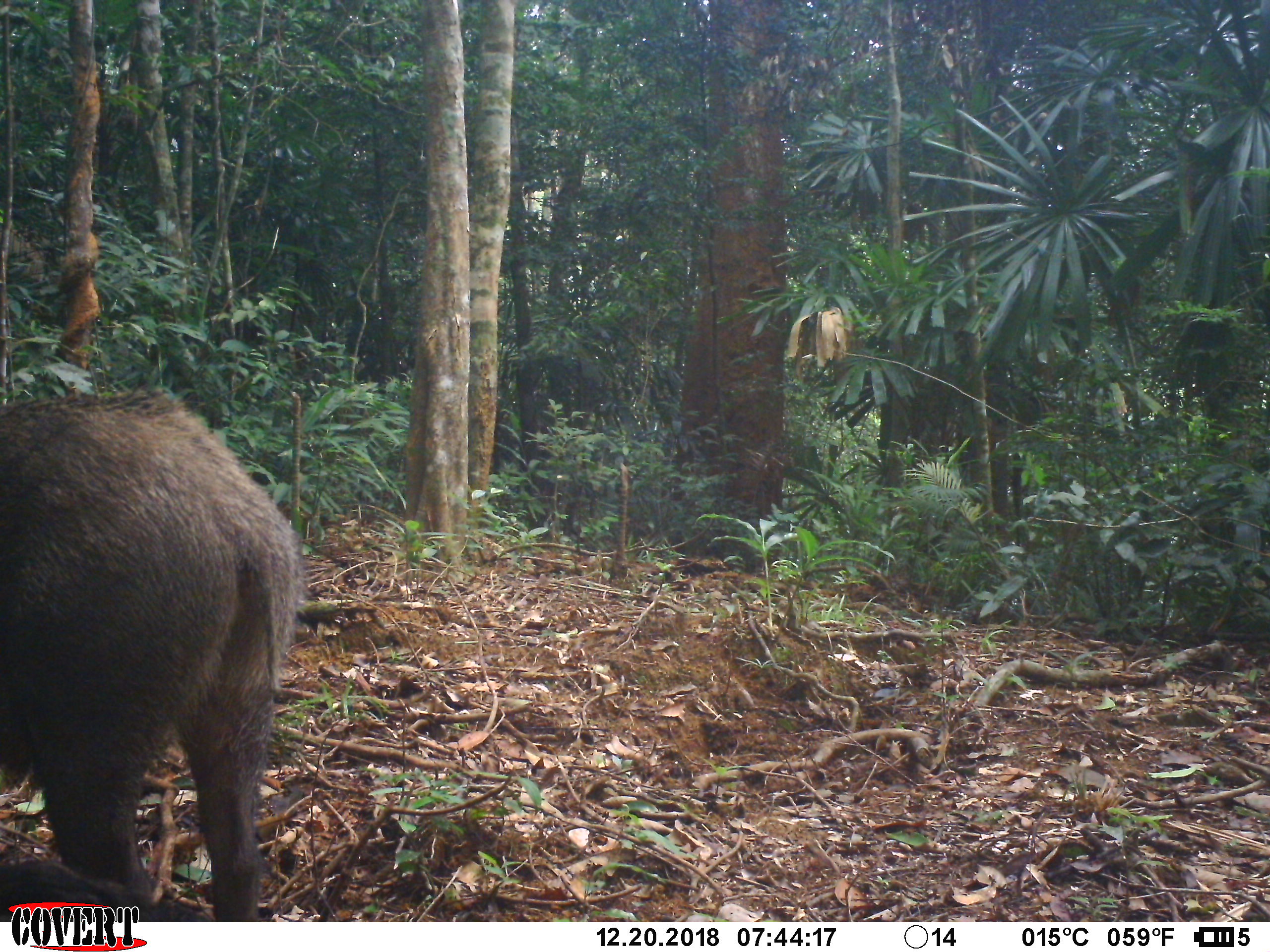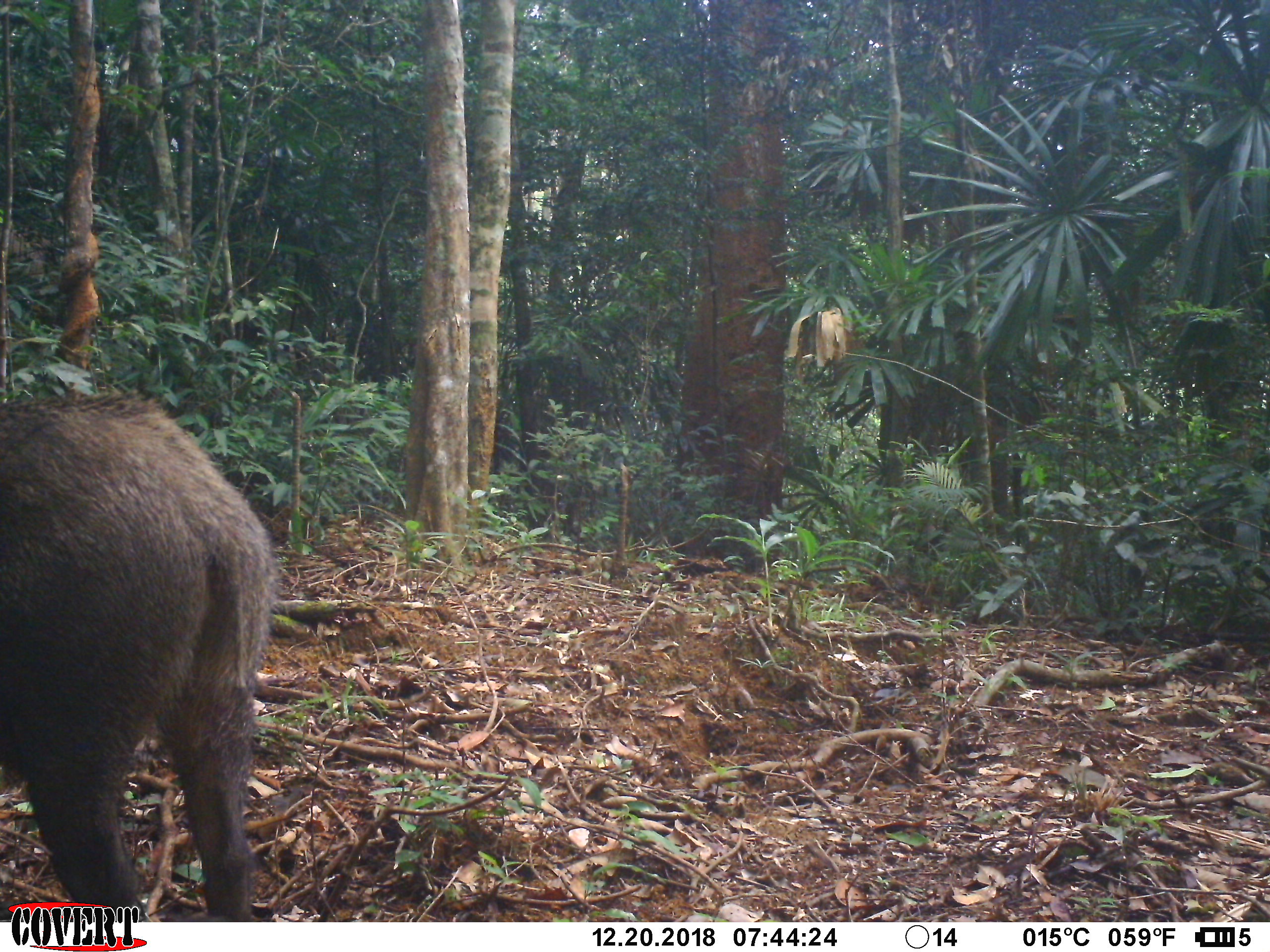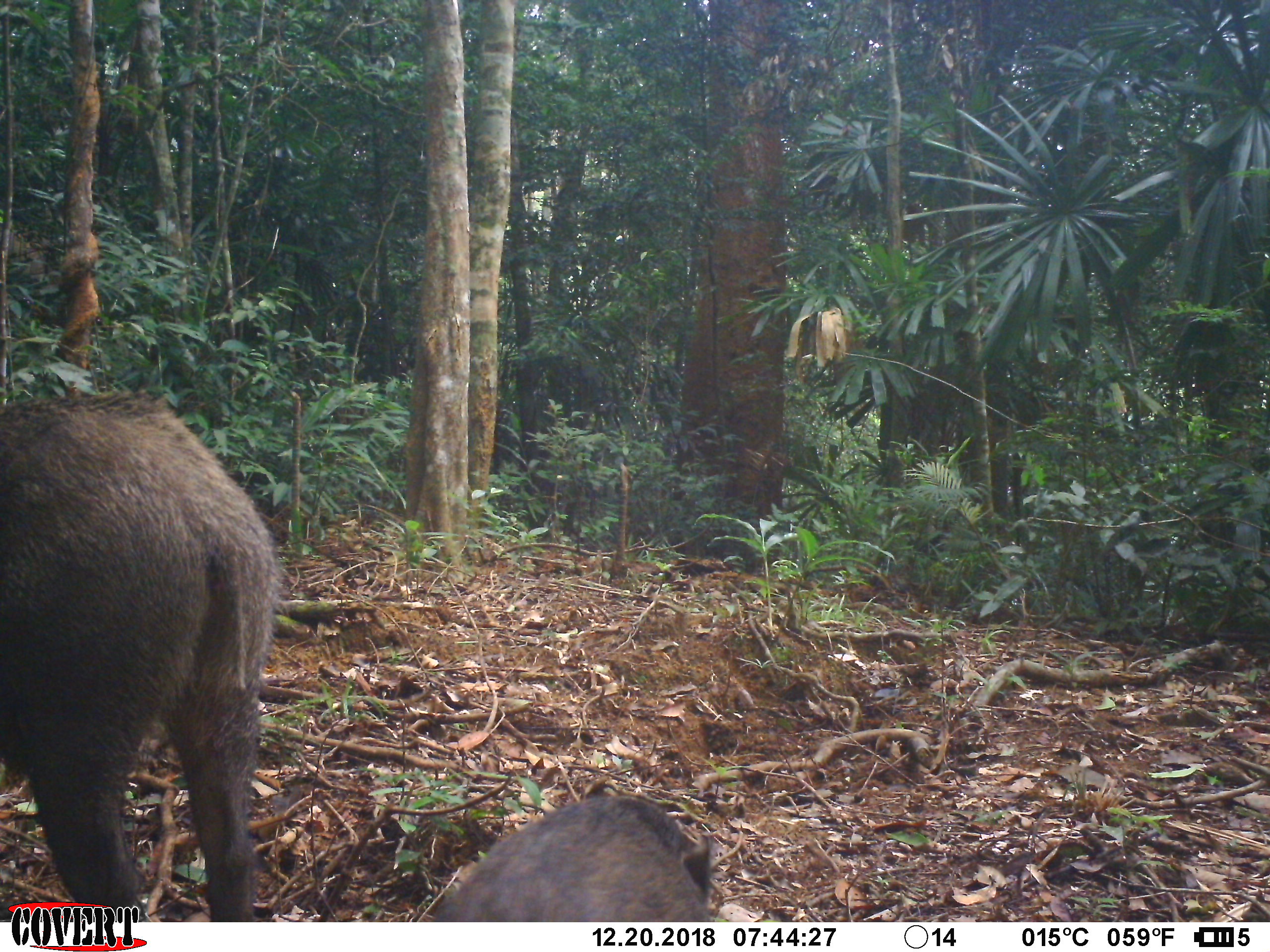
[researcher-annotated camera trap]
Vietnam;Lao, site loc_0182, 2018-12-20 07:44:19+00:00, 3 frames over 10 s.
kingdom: Animalia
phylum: Chordata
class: Mammalia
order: Artiodactyla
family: Suidae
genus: Sus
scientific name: Sus scrofa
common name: eurasian wild pig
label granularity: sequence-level